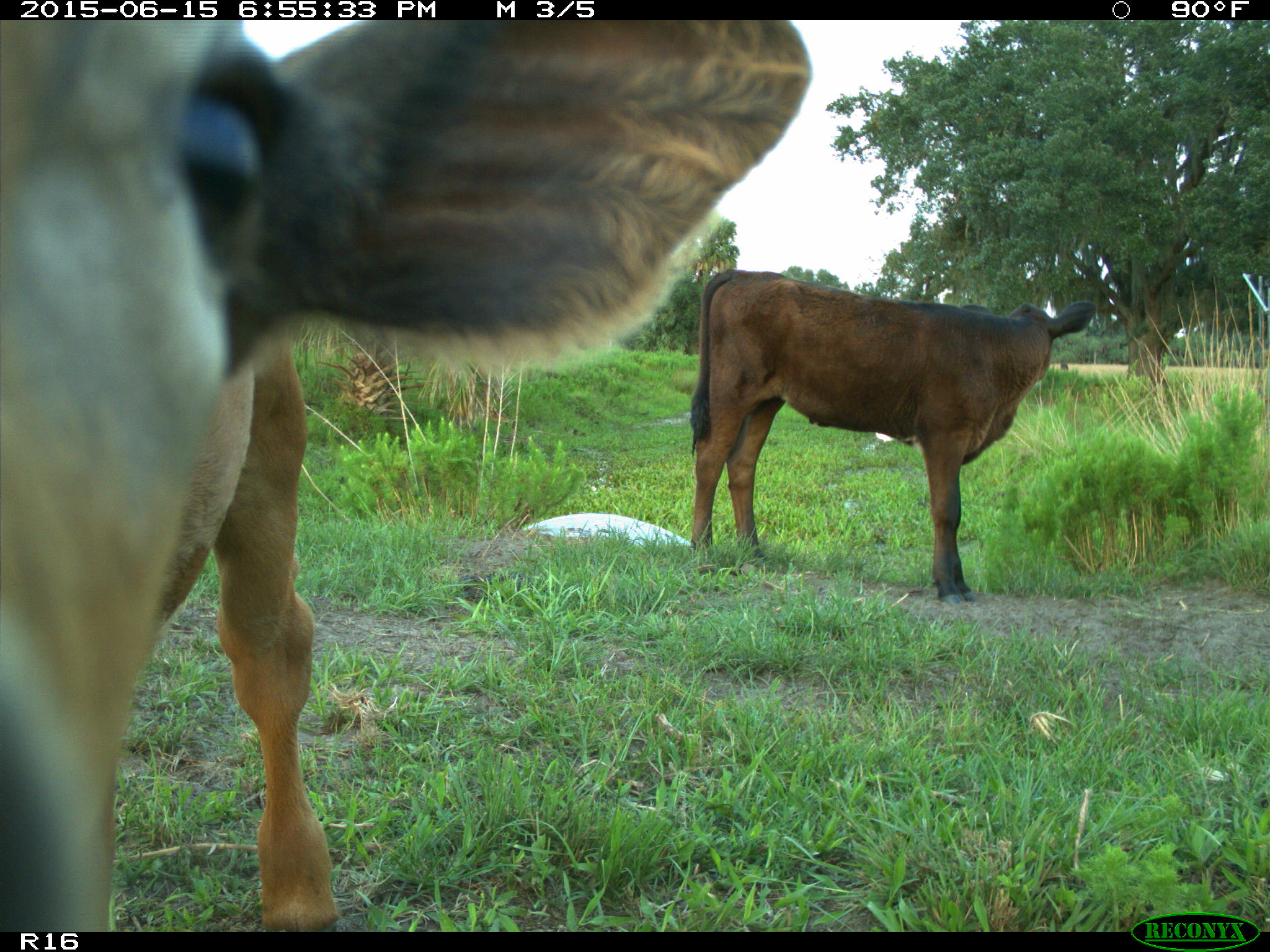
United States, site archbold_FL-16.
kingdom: Animalia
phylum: Chordata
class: Mammalia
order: Artiodactyla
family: Bovidae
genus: Bos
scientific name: Bos taurus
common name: domestic cow